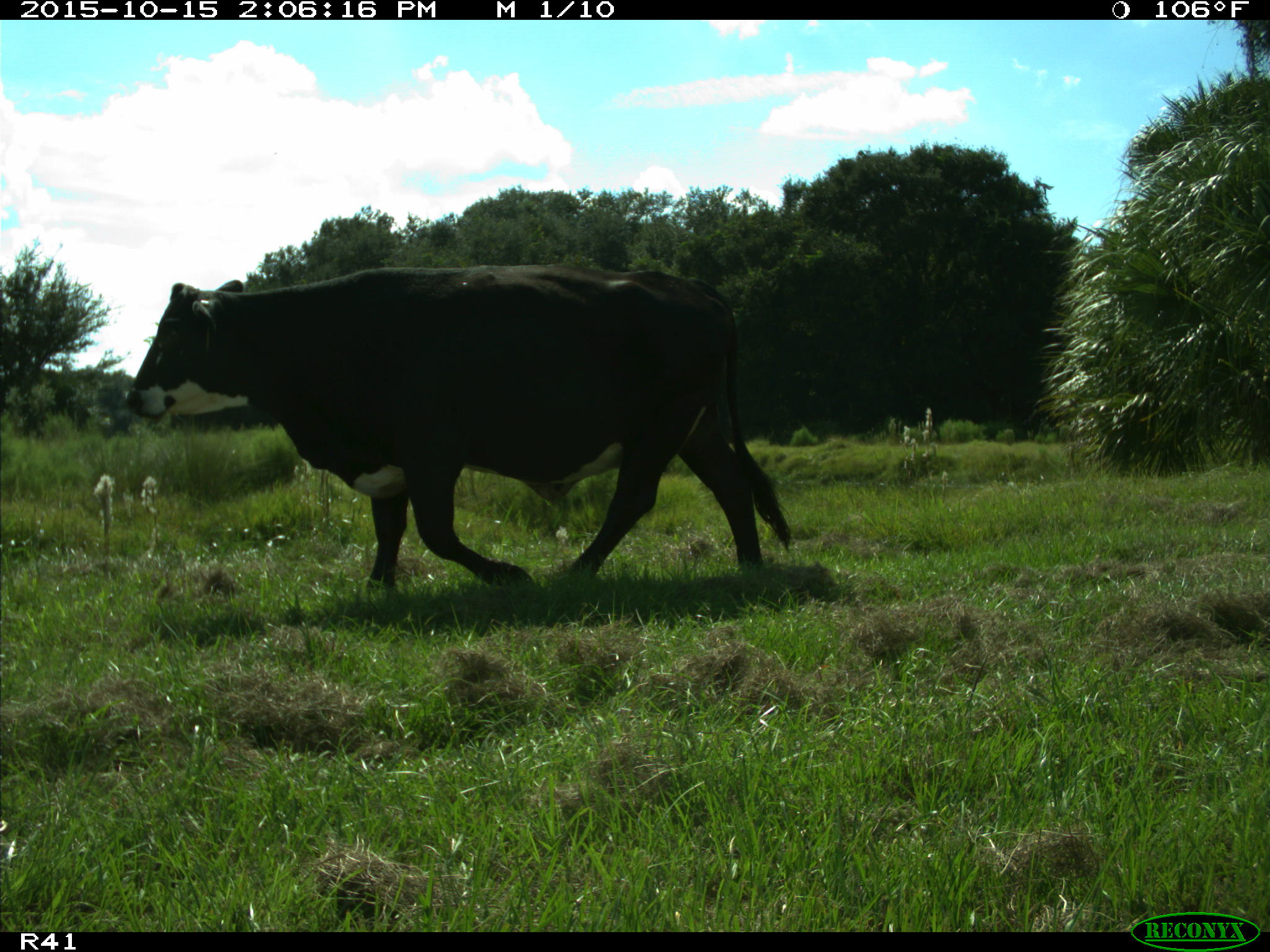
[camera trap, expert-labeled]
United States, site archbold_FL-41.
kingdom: Animalia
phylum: Chordata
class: Mammalia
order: Artiodactyla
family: Bovidae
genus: Bos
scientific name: Bos taurus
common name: domestic cow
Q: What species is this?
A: Bos taurus (domestic cow).